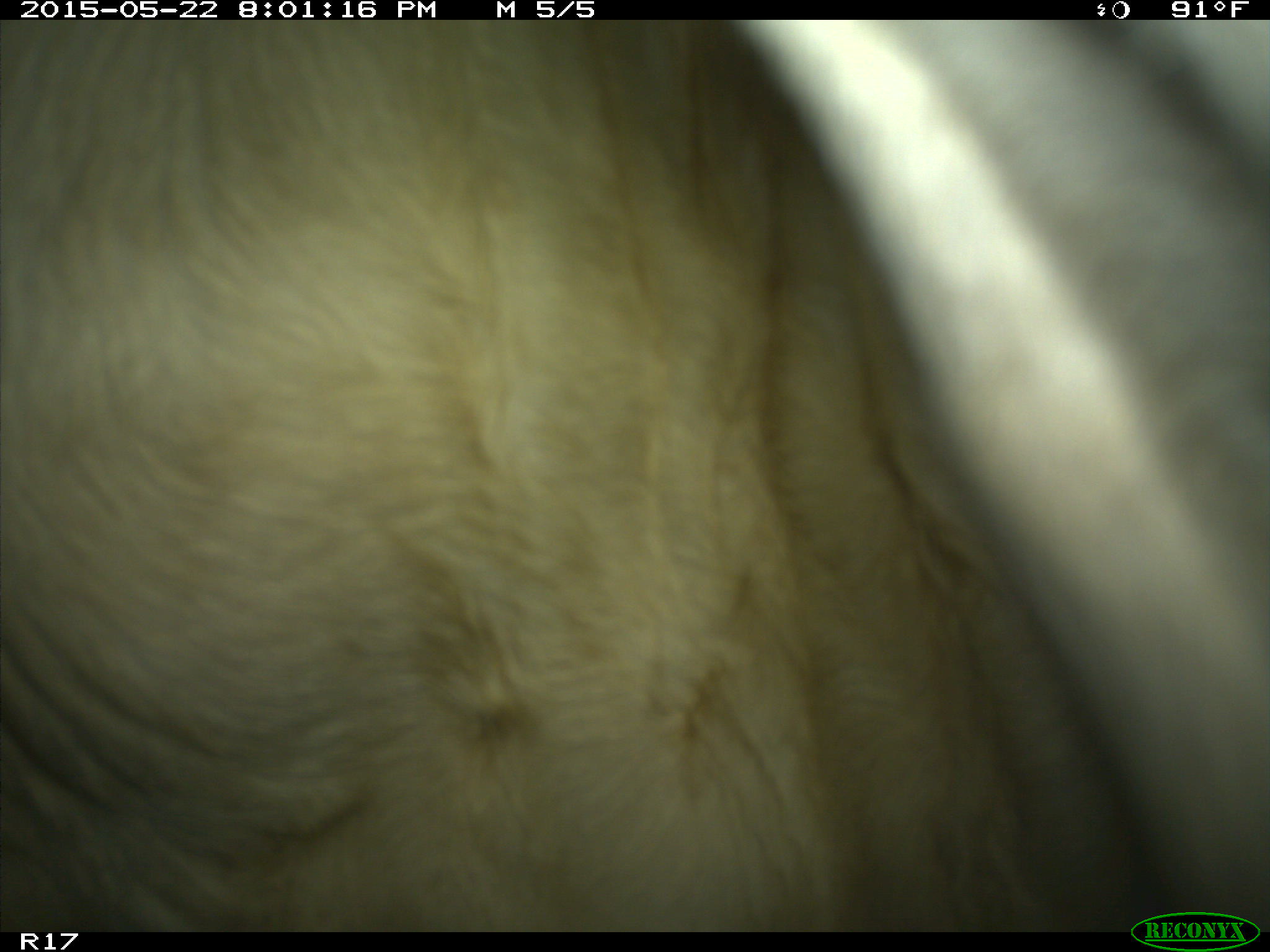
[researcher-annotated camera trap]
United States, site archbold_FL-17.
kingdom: Animalia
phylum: Chordata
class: Mammalia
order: Artiodactyla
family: Bovidae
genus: Bos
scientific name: Bos taurus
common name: domestic cow